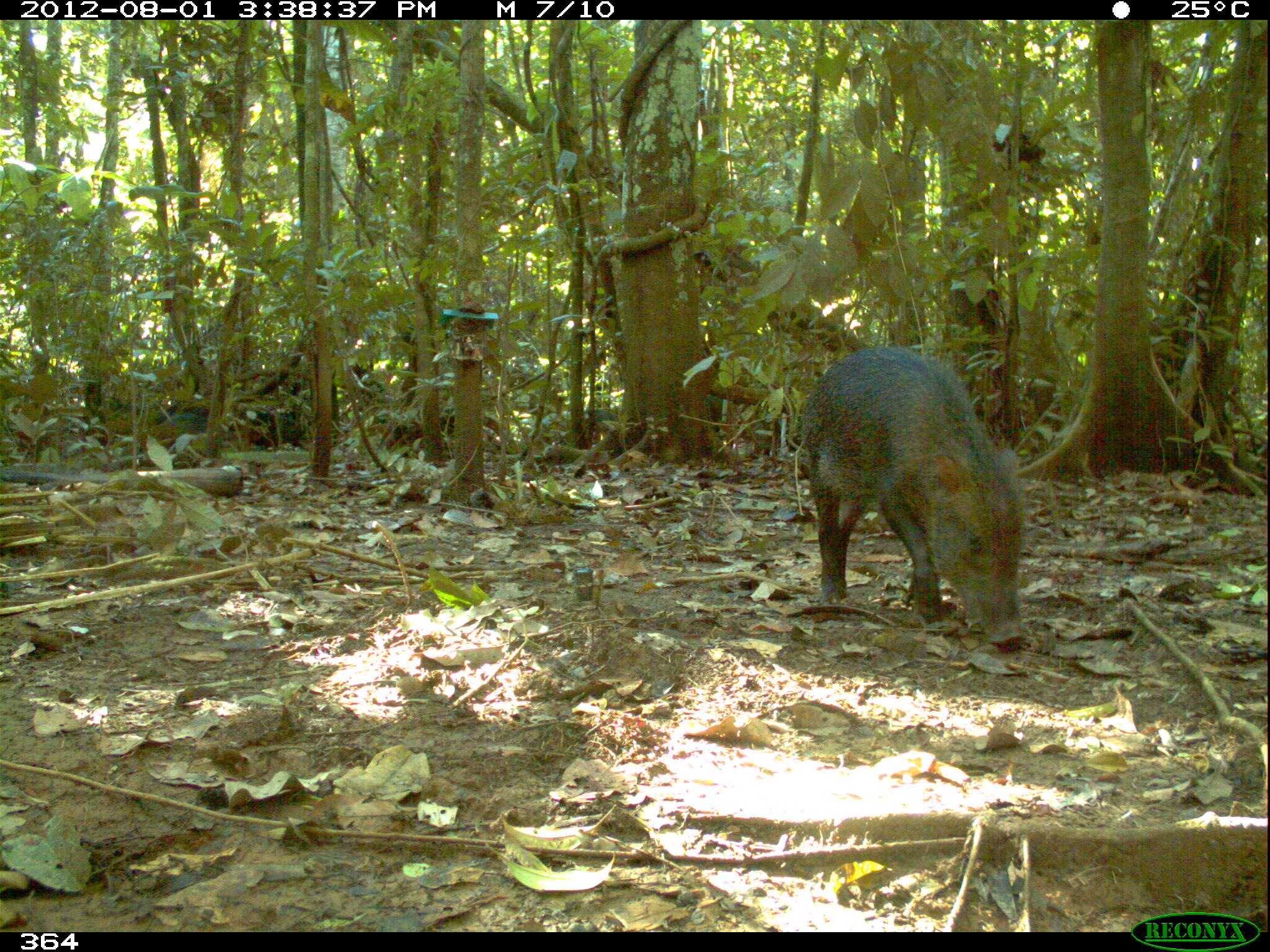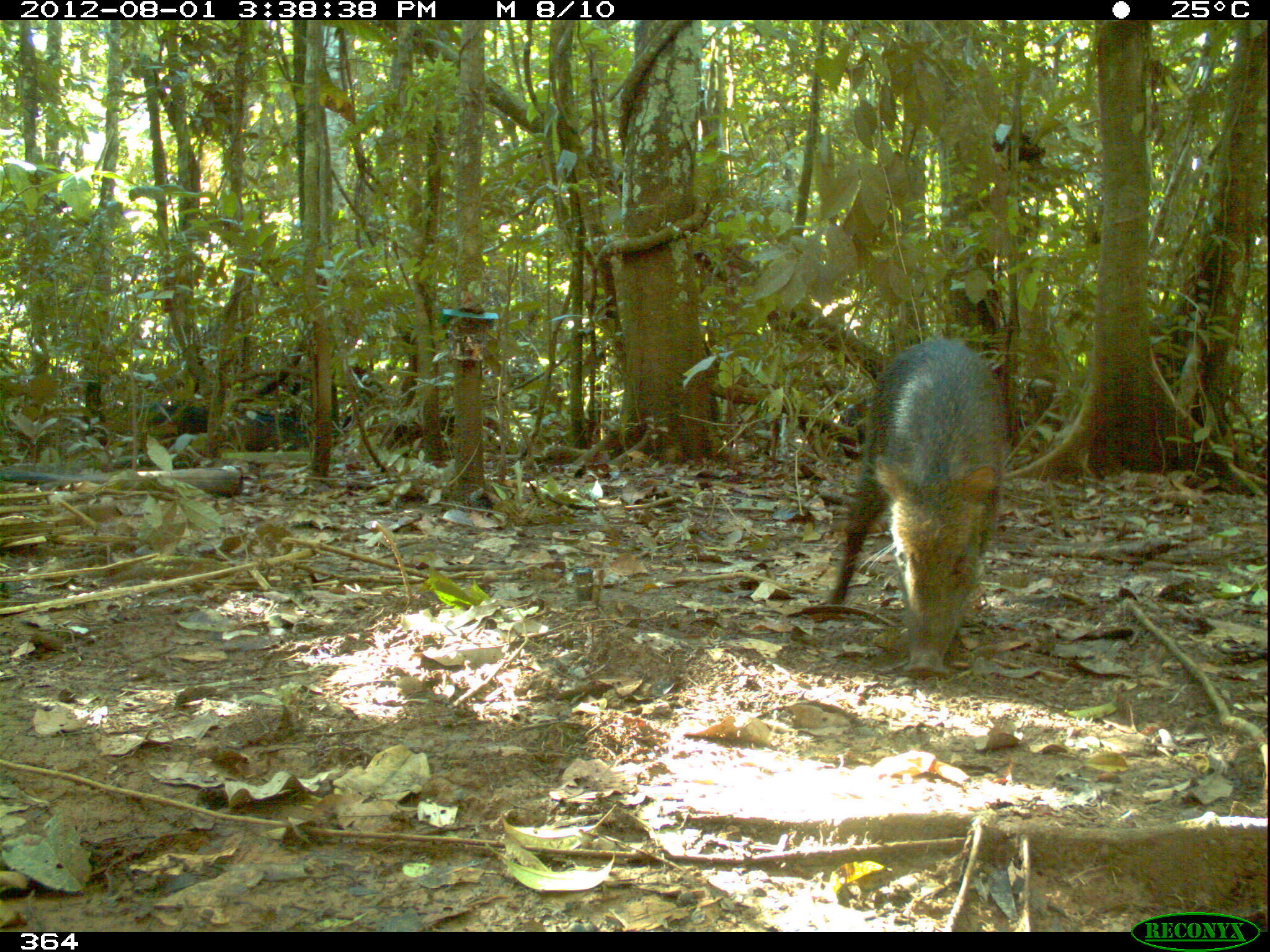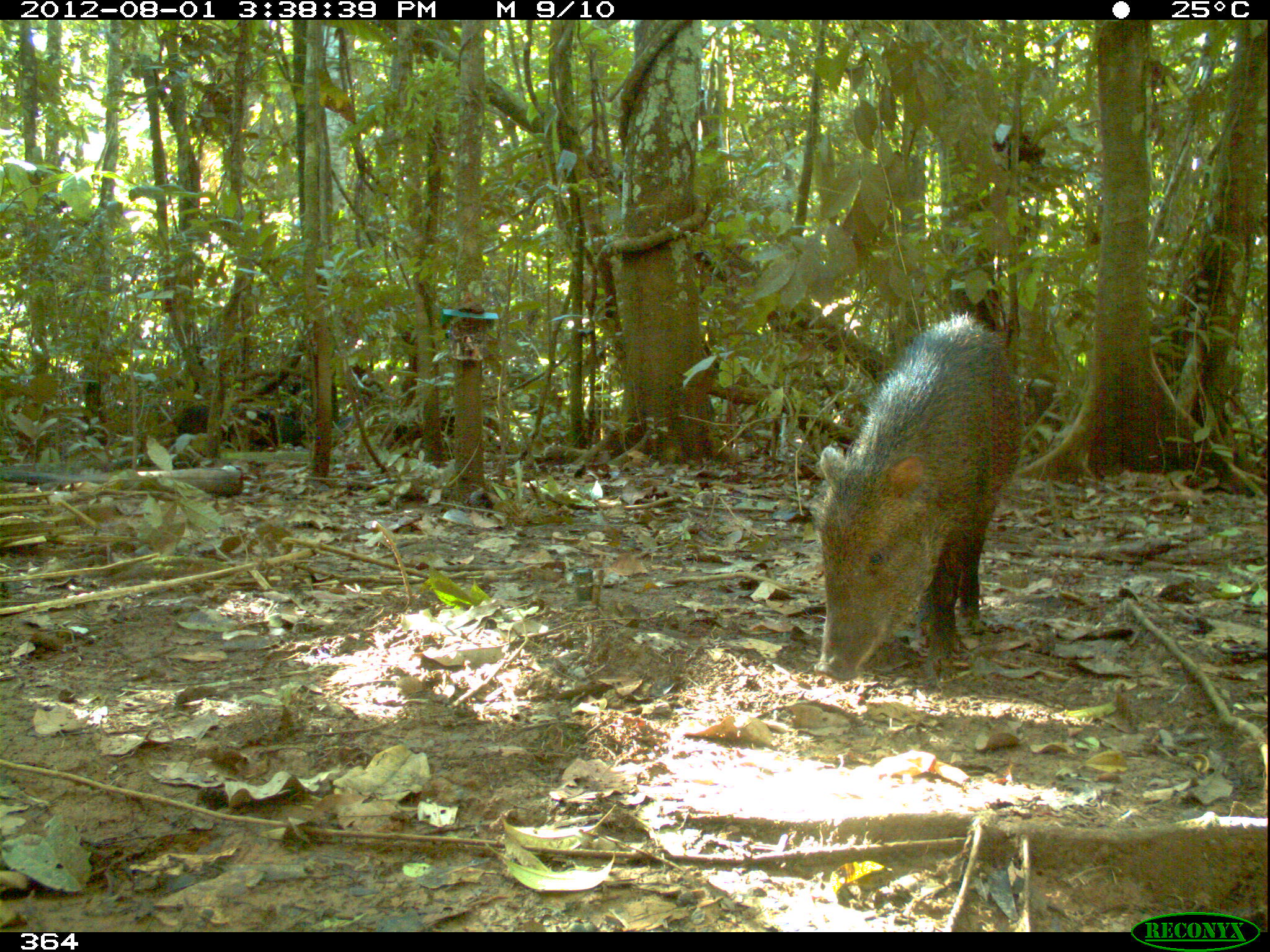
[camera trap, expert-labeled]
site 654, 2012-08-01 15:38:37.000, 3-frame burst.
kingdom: Animalia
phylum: Chordata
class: Mammalia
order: Artiodactyla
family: Tayassuidae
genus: Tayassu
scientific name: Tayassu pecari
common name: white-lipped peccary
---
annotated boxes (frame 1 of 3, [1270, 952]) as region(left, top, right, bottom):
tayassu pecari: region(800, 346, 1027, 645)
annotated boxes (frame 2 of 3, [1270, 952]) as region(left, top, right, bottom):
tayassu pecari: region(825, 338, 1005, 675); region(992, 112, 1046, 184)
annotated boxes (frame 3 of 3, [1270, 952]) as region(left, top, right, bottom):
tayassu pecari: region(814, 311, 1022, 683)